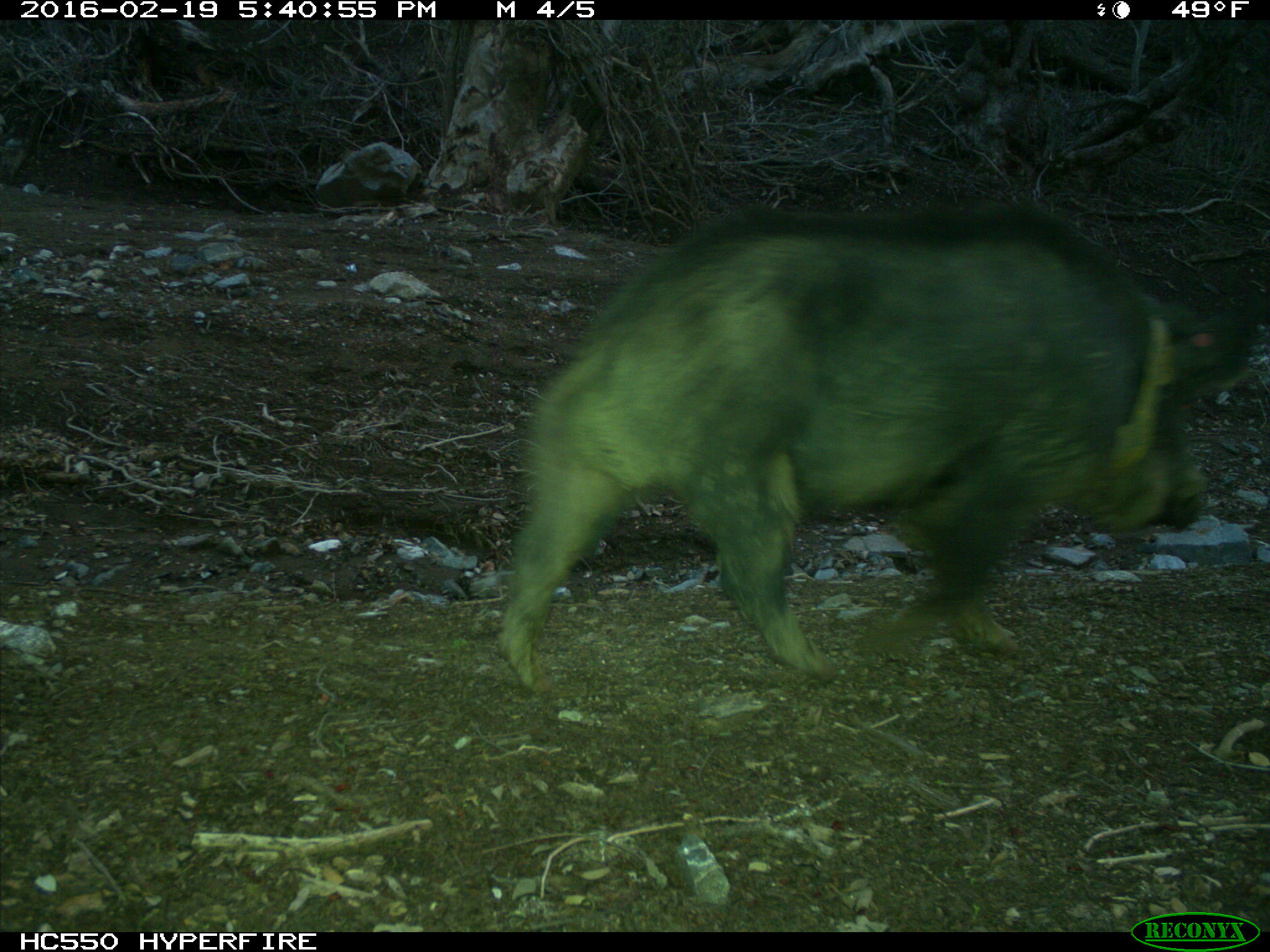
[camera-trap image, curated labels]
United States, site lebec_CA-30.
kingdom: Animalia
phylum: Chordata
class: Mammalia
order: Artiodactyla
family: Suidae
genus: Sus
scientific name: Sus scrofa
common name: wild boar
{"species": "Sus scrofa (wild boar)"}